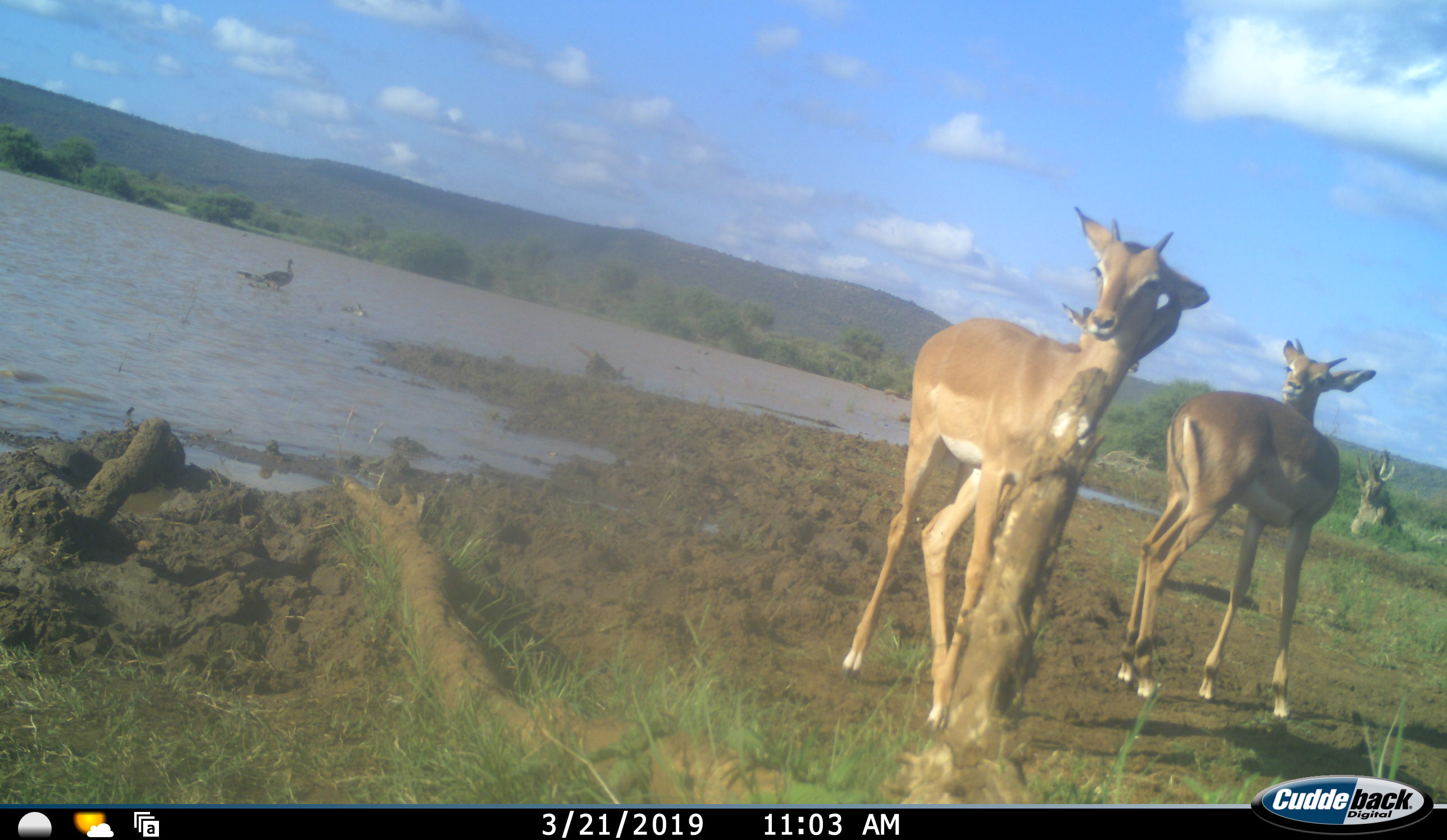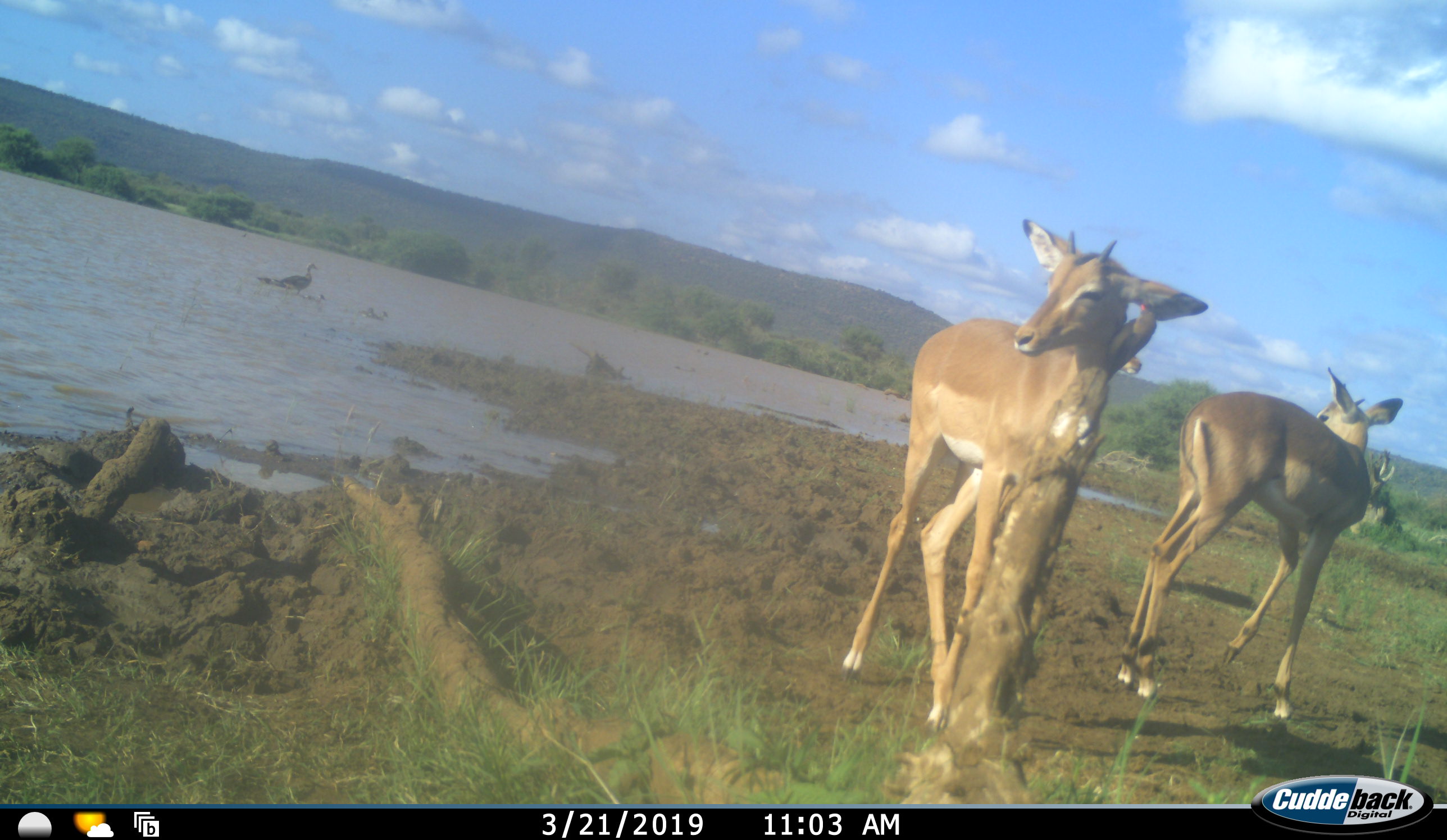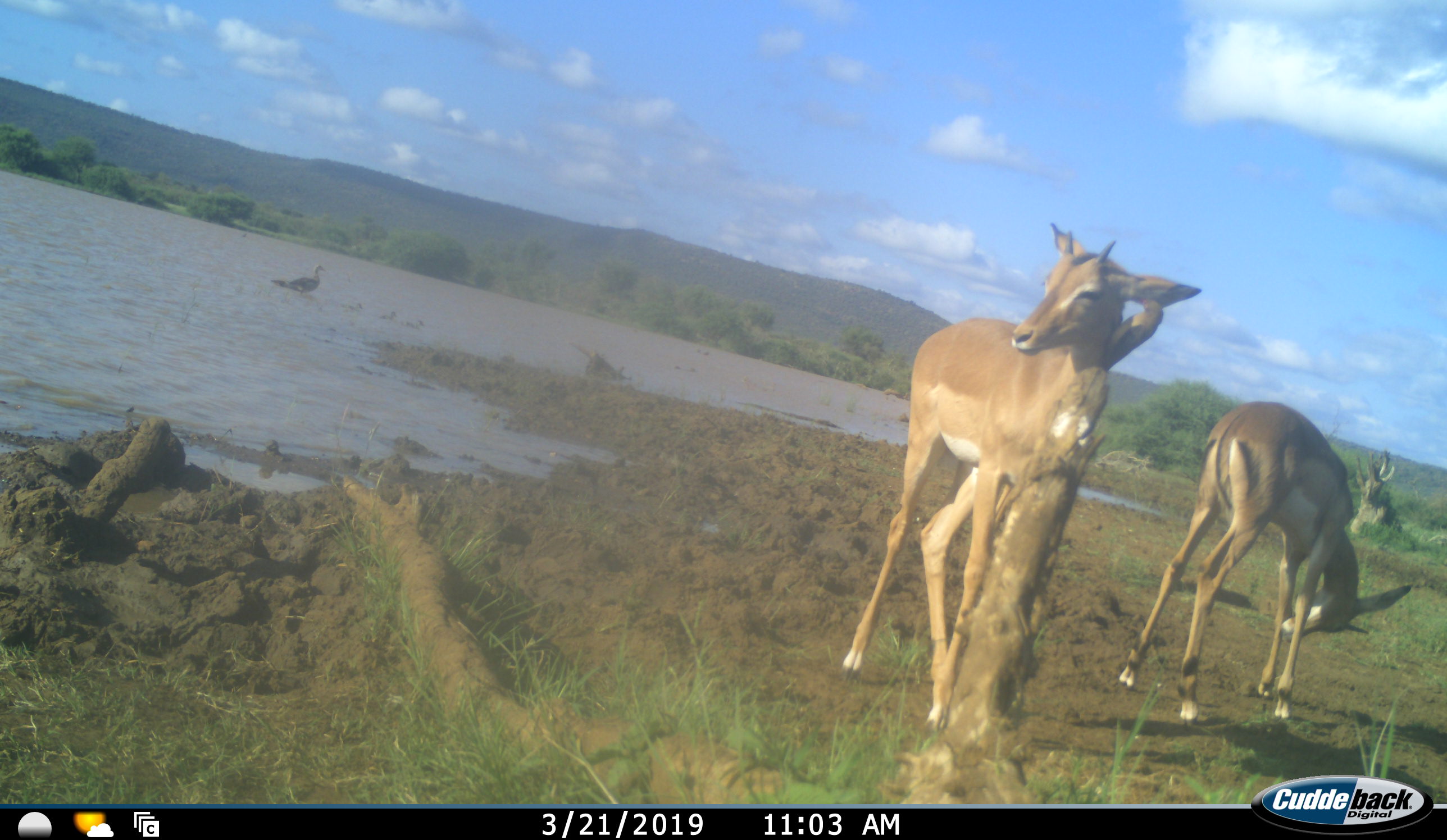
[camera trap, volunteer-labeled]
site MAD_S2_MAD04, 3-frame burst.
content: unidentified animal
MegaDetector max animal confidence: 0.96